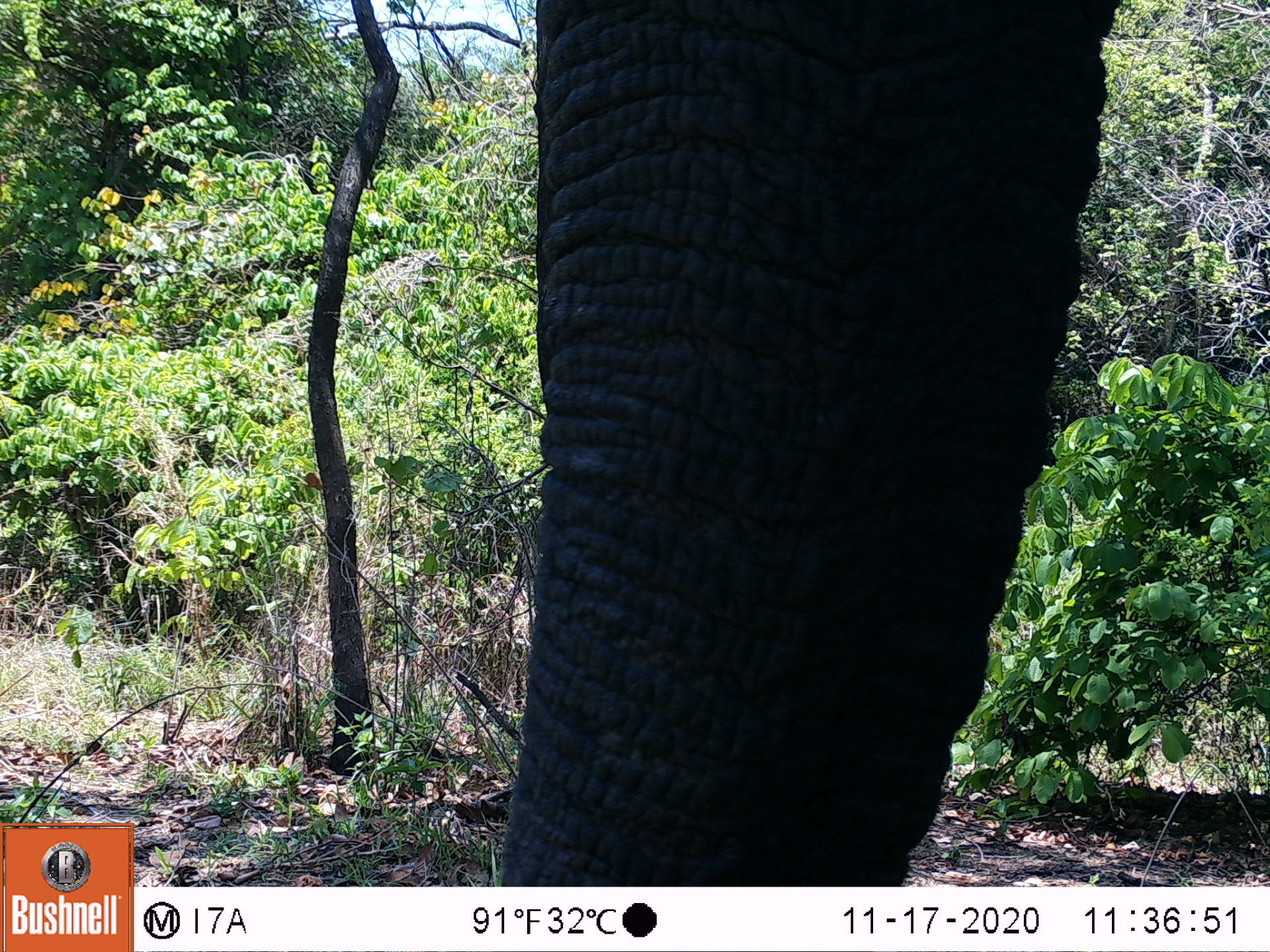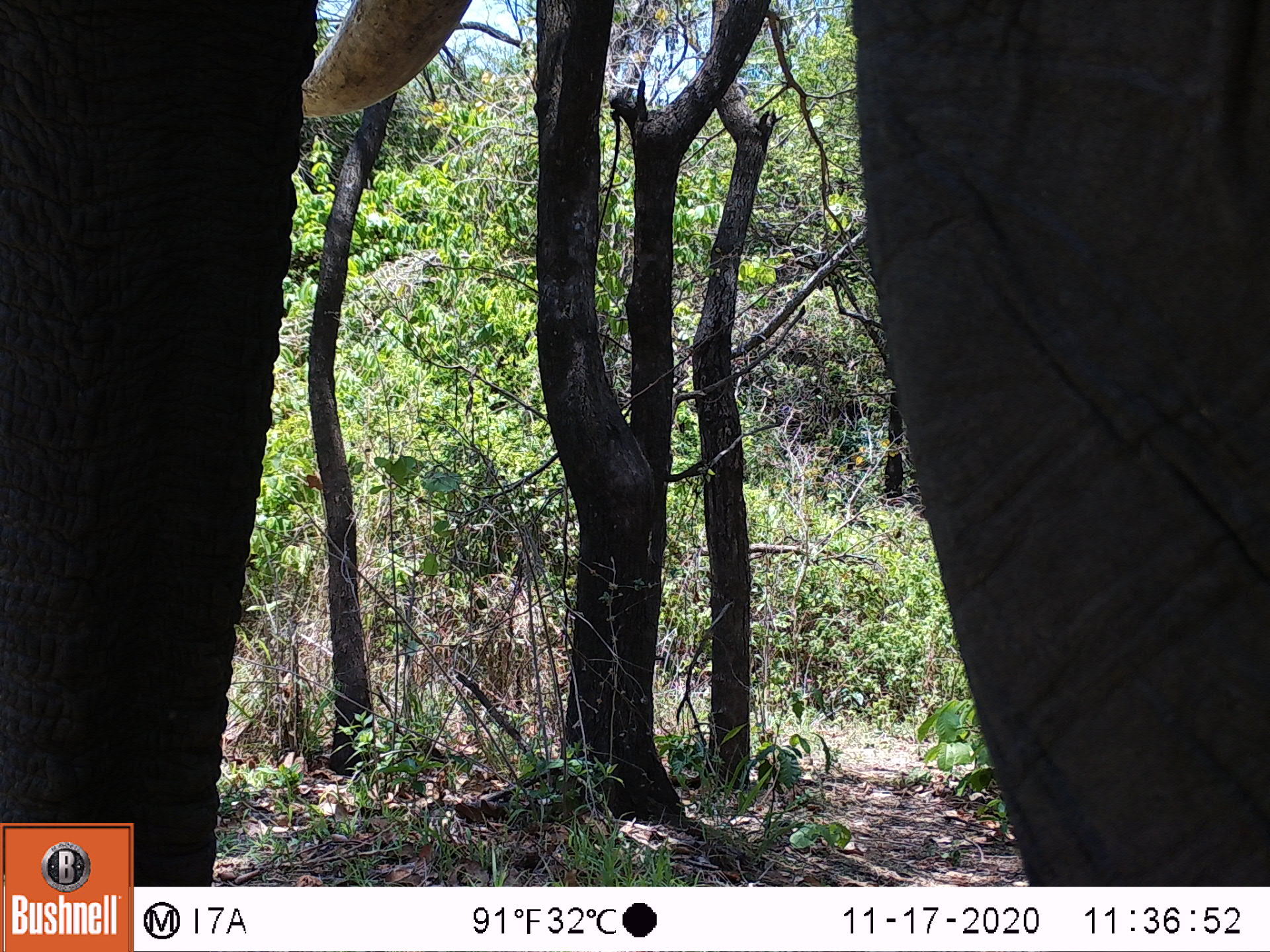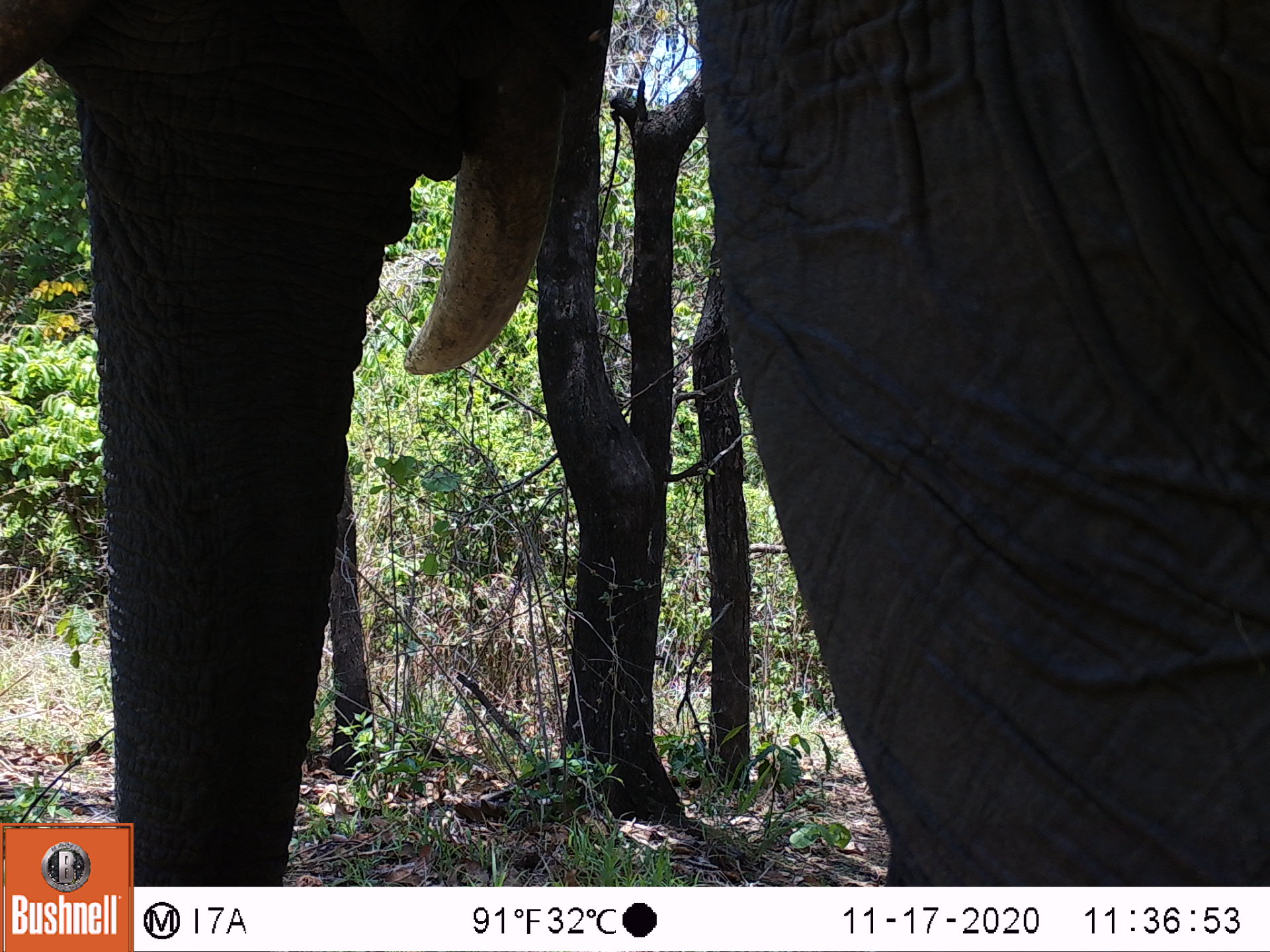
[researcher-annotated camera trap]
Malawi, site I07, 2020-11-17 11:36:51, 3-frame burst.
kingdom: Animalia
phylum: Chordata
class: Mammalia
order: Proboscidea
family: Elephantidae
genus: Loxodonta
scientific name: Loxodonta africana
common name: african savanna elephant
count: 1